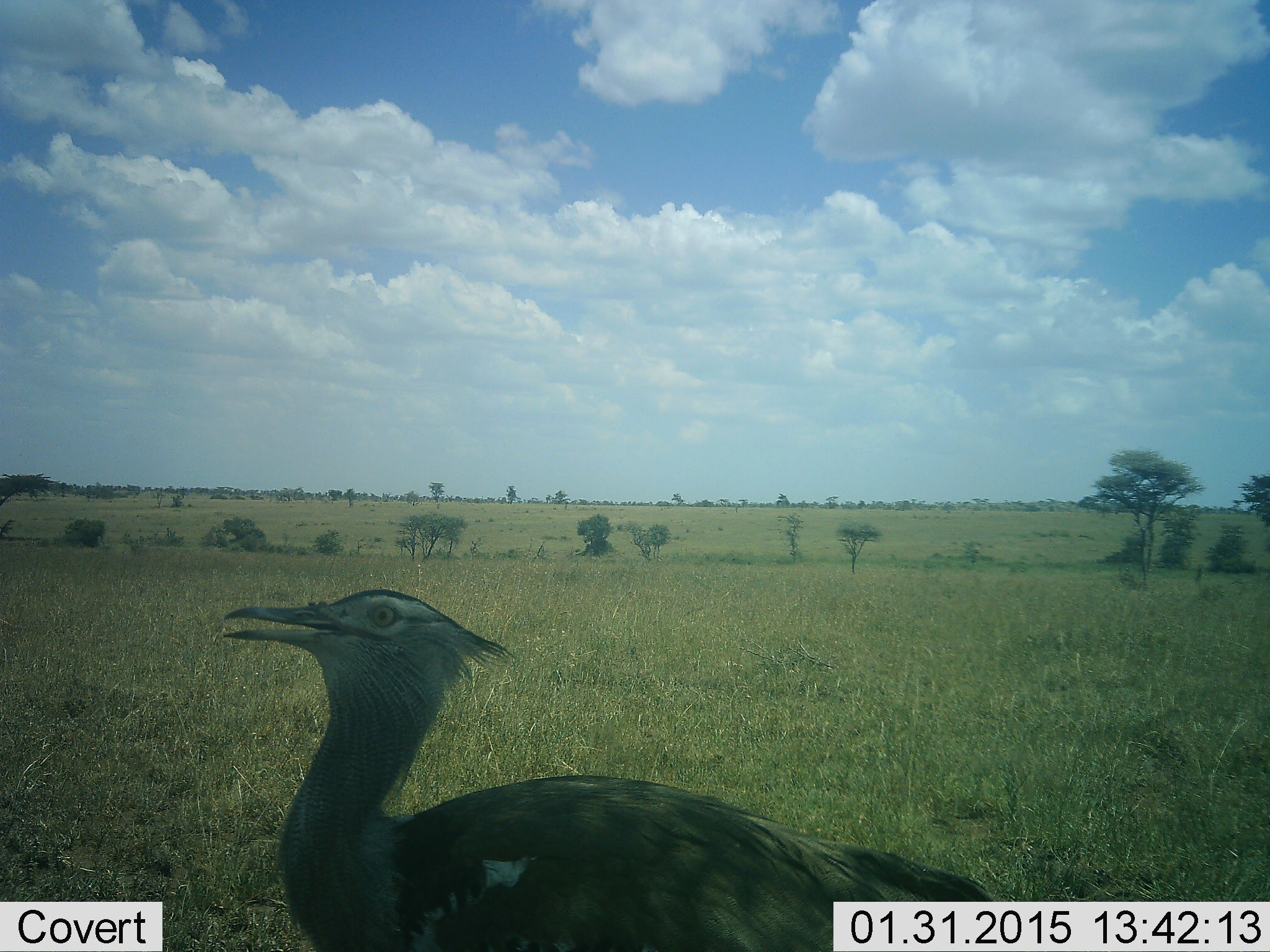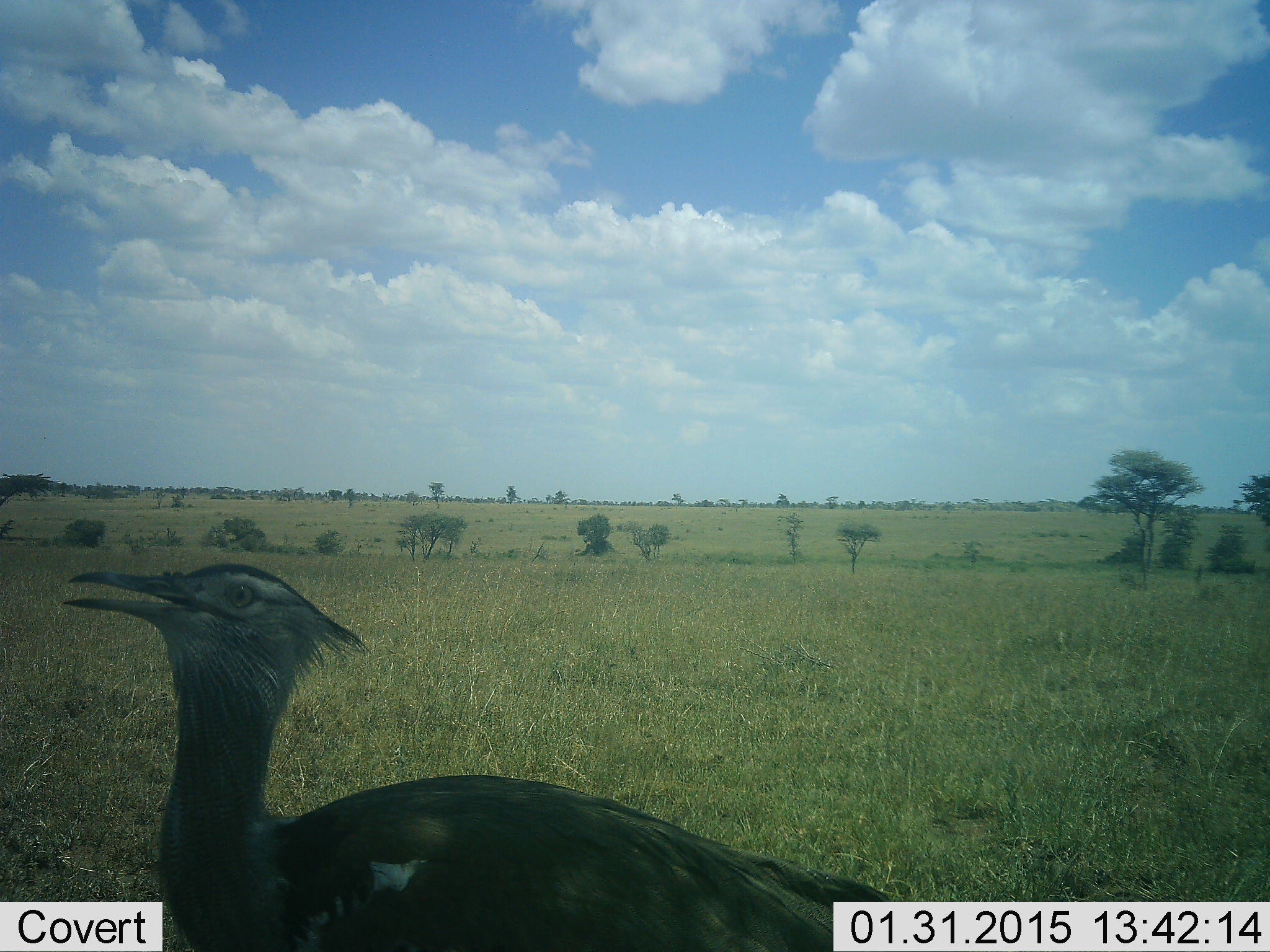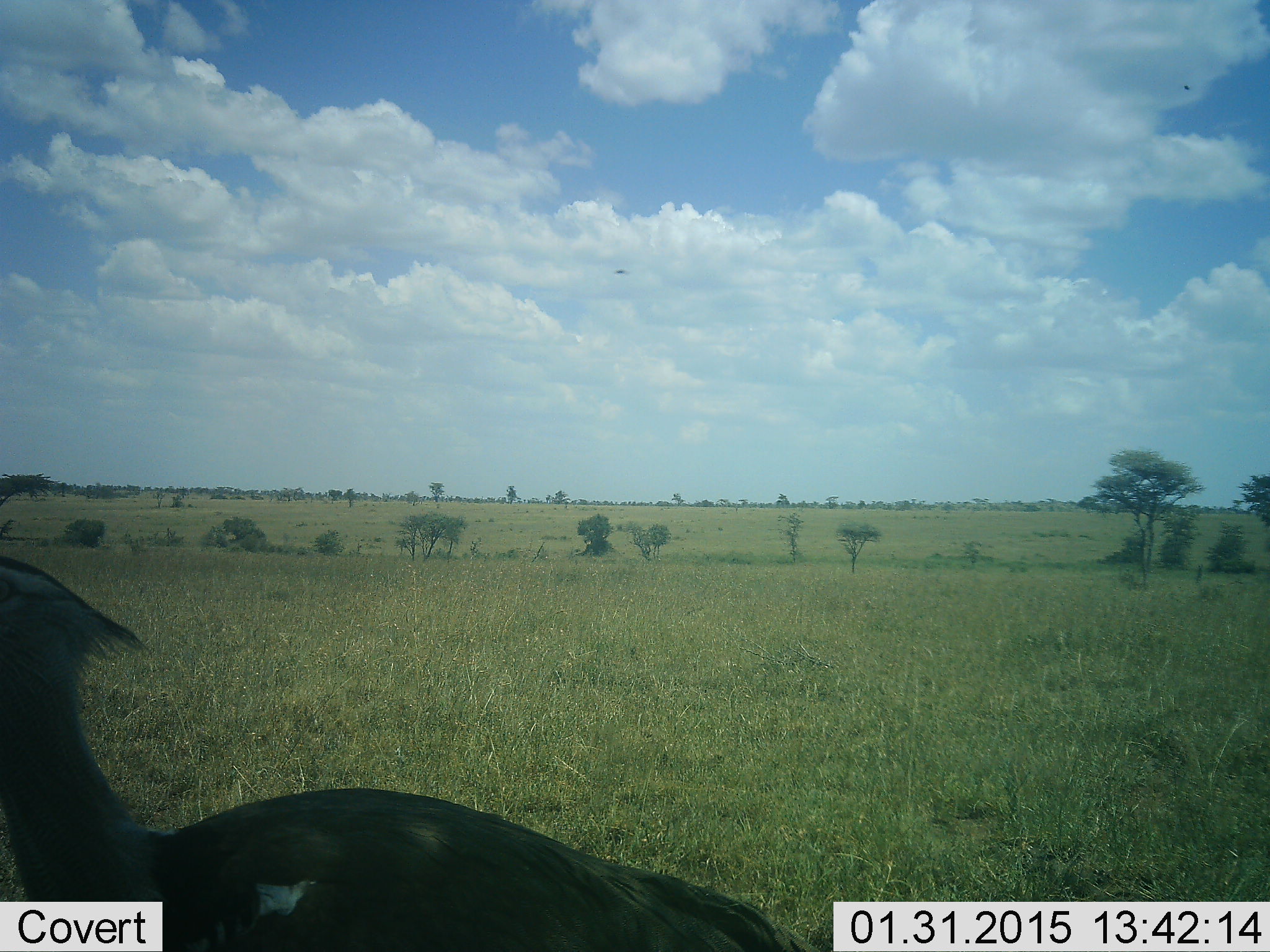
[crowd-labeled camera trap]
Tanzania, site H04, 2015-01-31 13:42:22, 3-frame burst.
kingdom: Animalia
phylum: Chordata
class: Aves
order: Otidiformes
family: Otididae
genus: Ardeotis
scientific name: Ardeotis kori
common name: kori bustard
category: koribustard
Koribustard (kori bustard) (Ardeotis kori), count 1. Behavior (volunteer vote fractions): standing 50%, resting 0%, moving 60%, interacting 0%. Young present (vote fraction): 0%. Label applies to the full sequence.